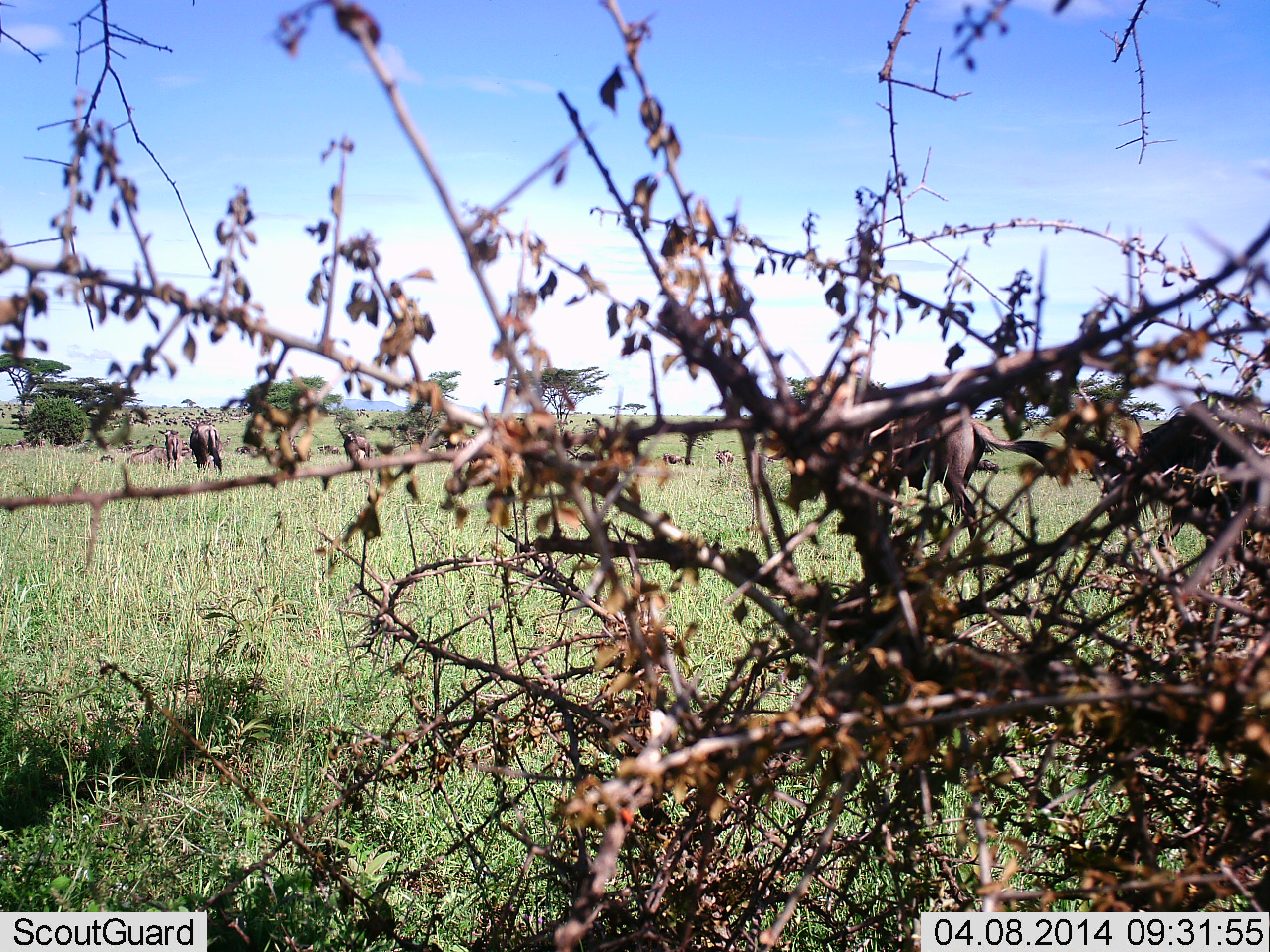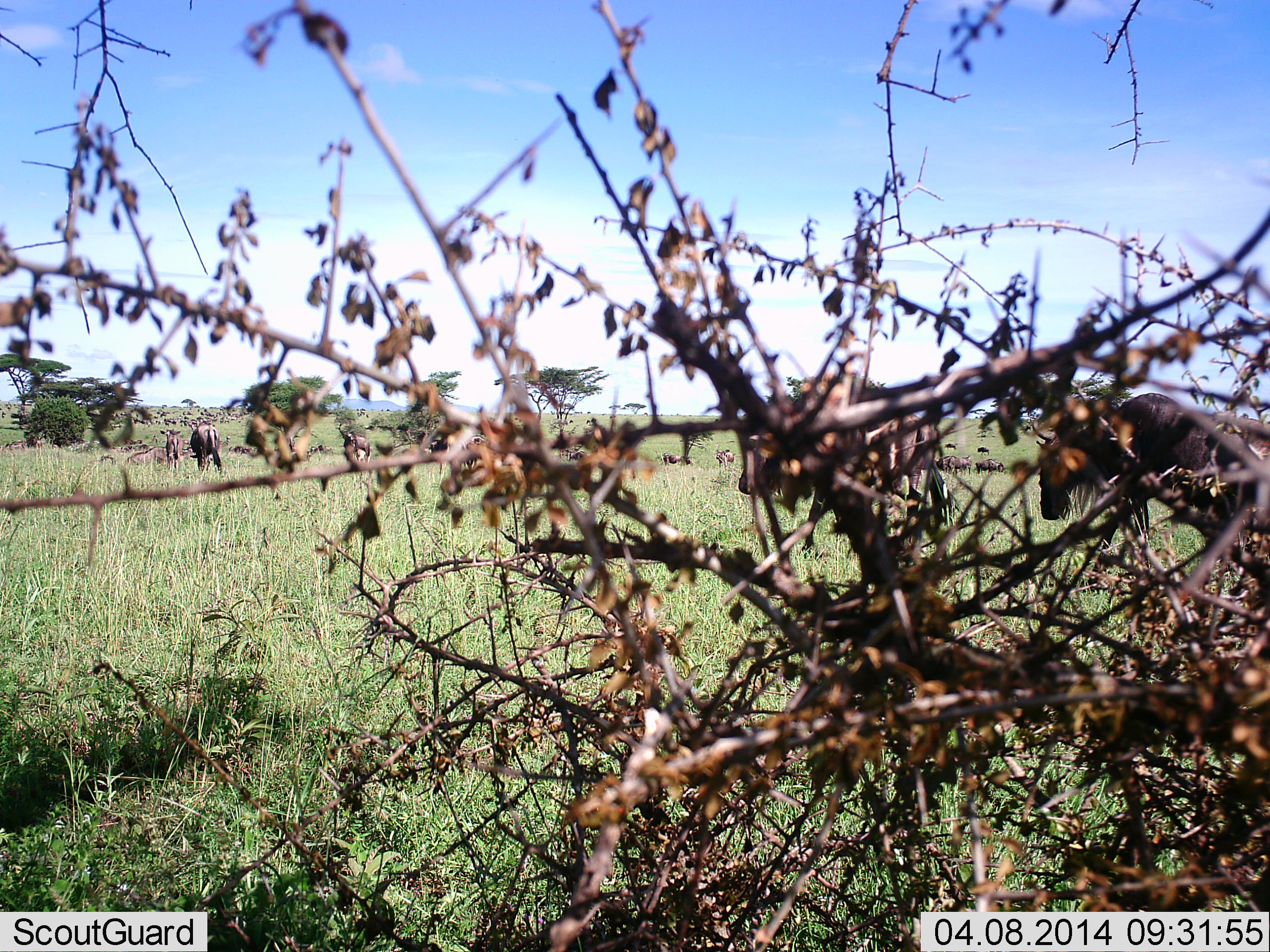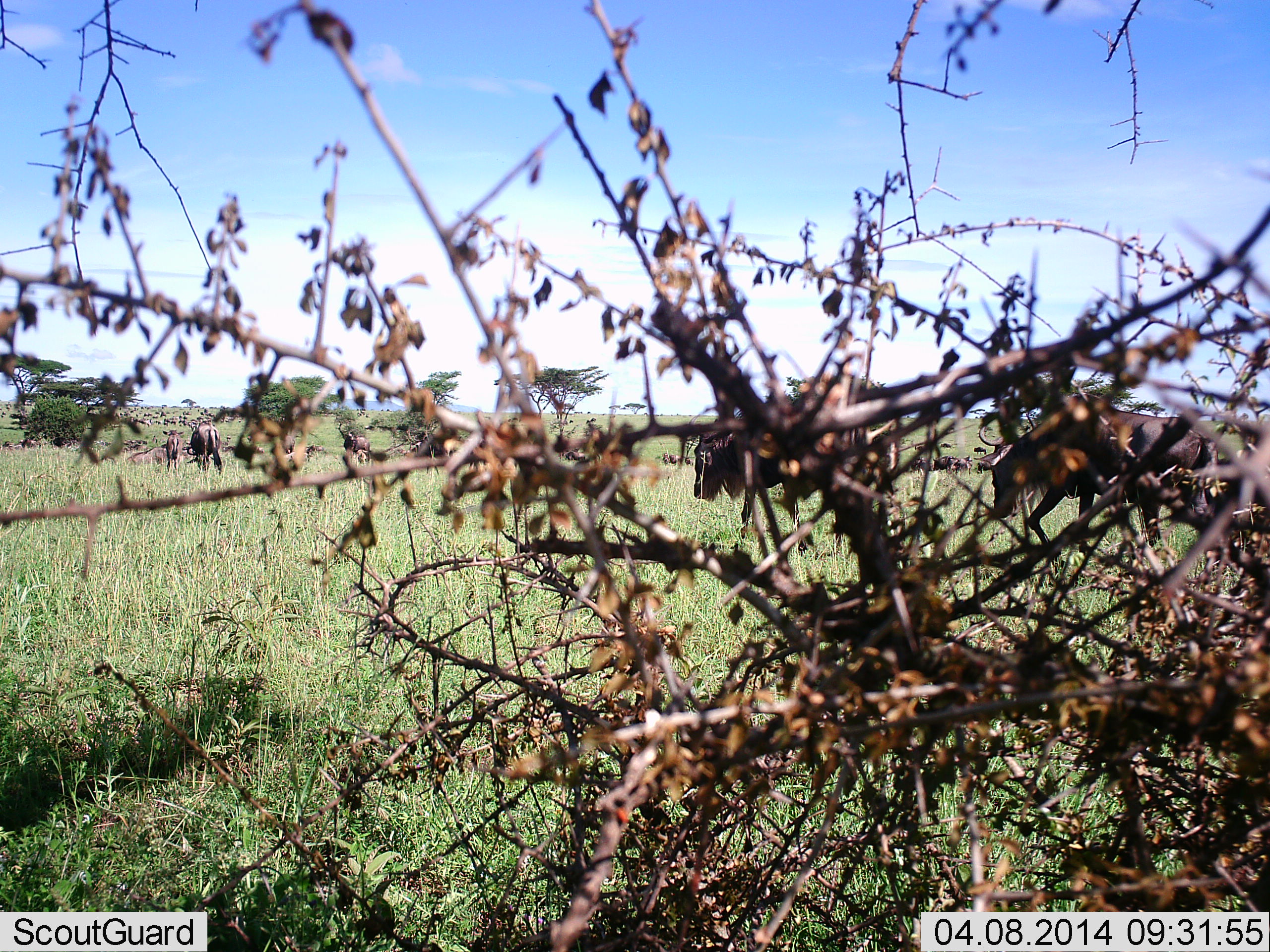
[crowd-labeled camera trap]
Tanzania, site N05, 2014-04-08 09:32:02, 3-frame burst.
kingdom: Animalia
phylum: Chordata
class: Mammalia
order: Artiodactyla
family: Bovidae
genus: Connochaetes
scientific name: Connochaetes taurinus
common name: blue wildebeest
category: wildebeest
Wildebeest (blue wildebeest) (Connochaetes taurinus), count 5. Behavior (volunteer vote fractions): standing 45%, resting 9%, moving 91%, interacting 0%. Young present (vote fraction): 0%. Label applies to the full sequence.